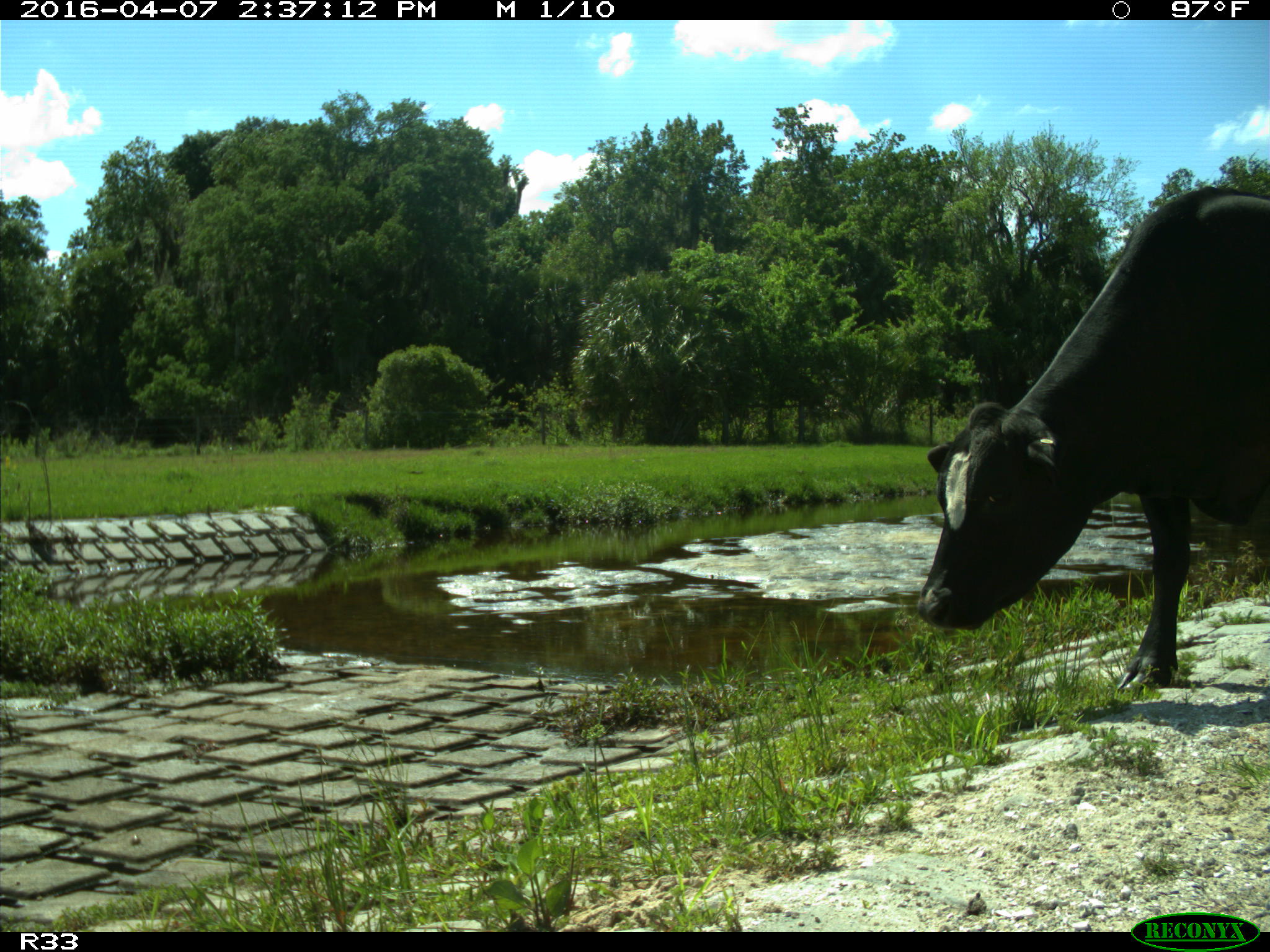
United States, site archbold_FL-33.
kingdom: Animalia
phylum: Chordata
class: Mammalia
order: Artiodactyla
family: Bovidae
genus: Bos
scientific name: Bos taurus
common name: domestic cow